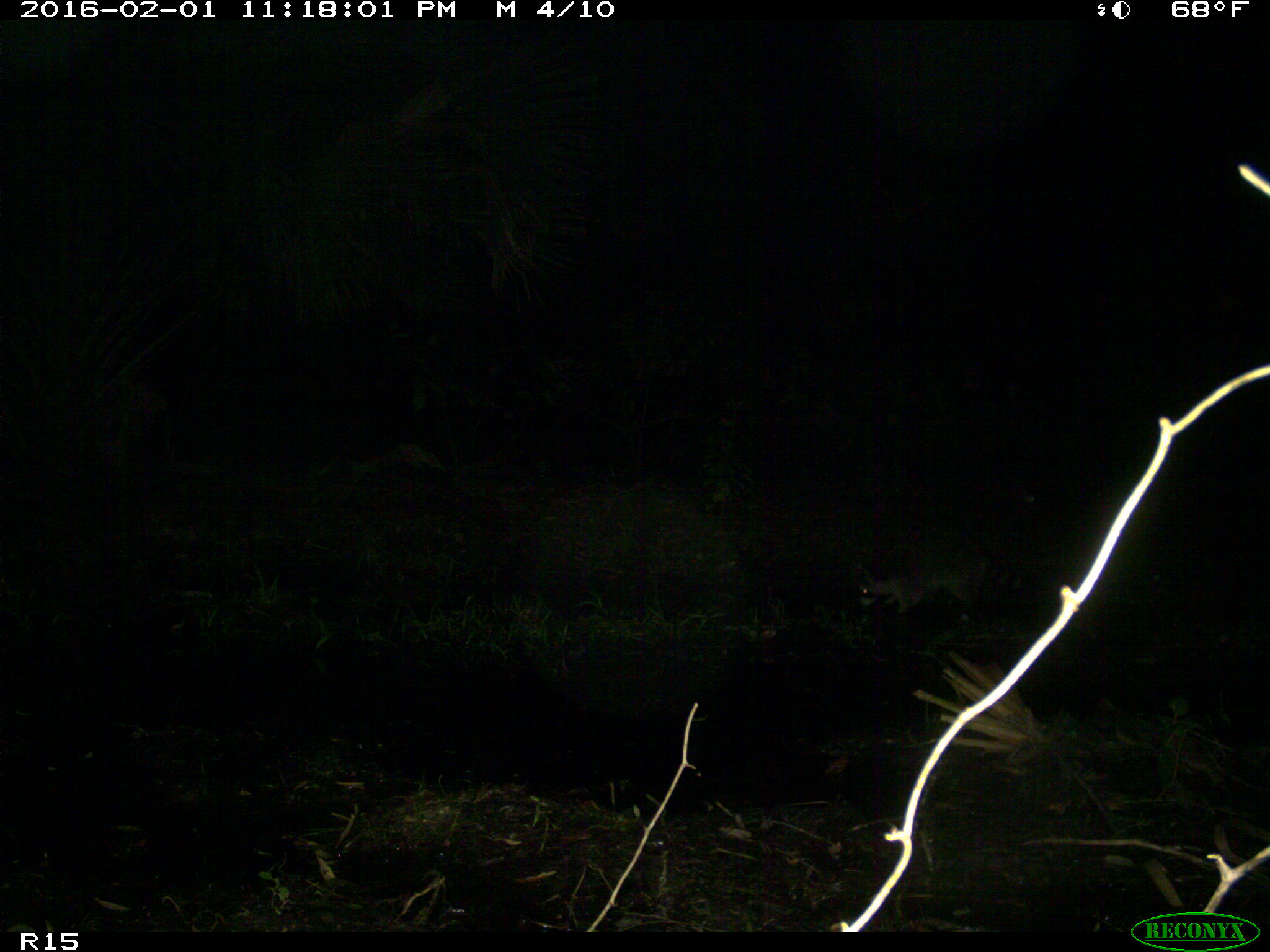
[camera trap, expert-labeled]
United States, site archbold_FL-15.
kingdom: Animalia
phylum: Chordata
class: Mammalia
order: Carnivora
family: Procyonidae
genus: Procyon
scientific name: Procyon lotor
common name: common raccoon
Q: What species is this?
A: Procyon lotor (common raccoon).